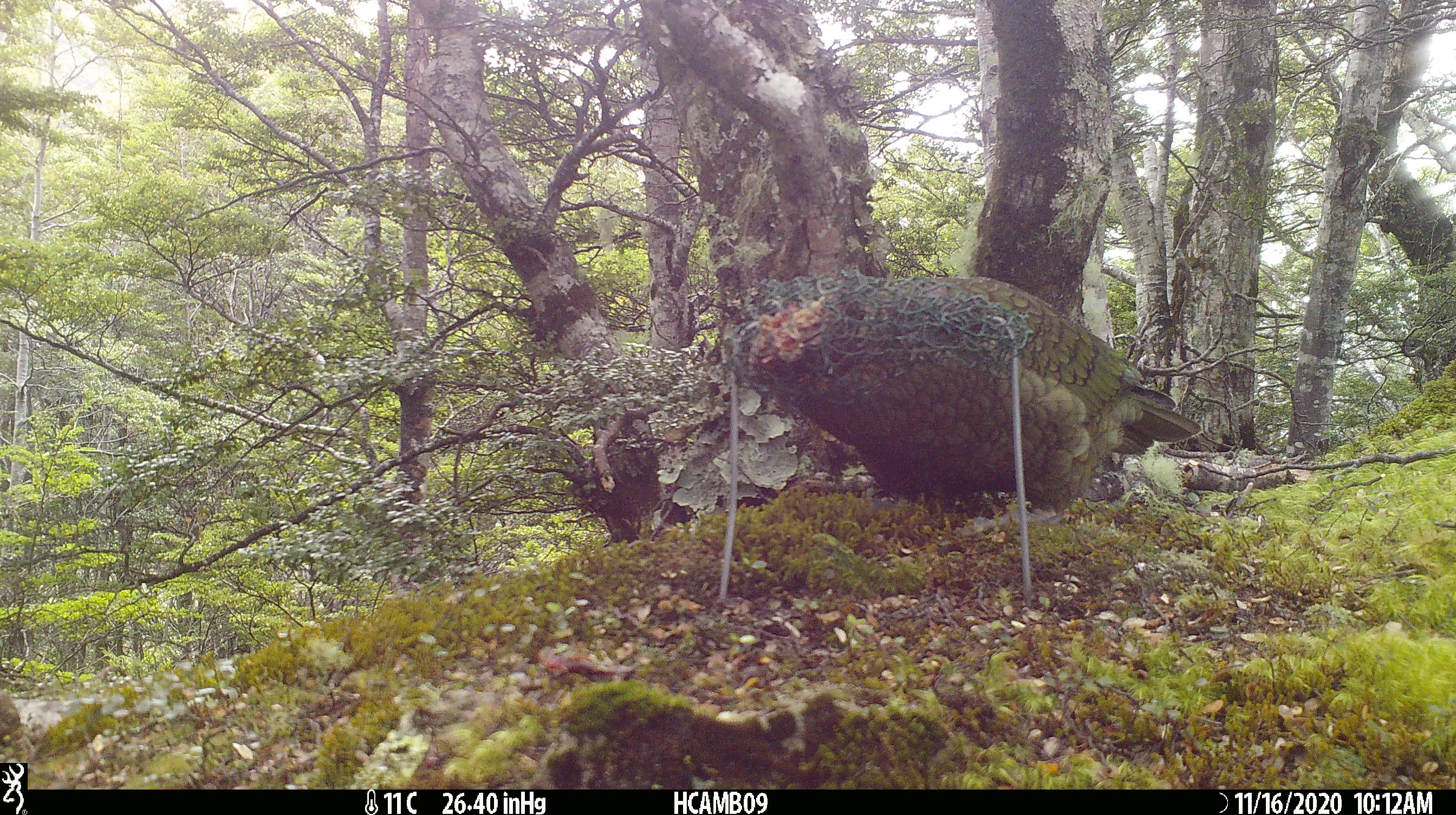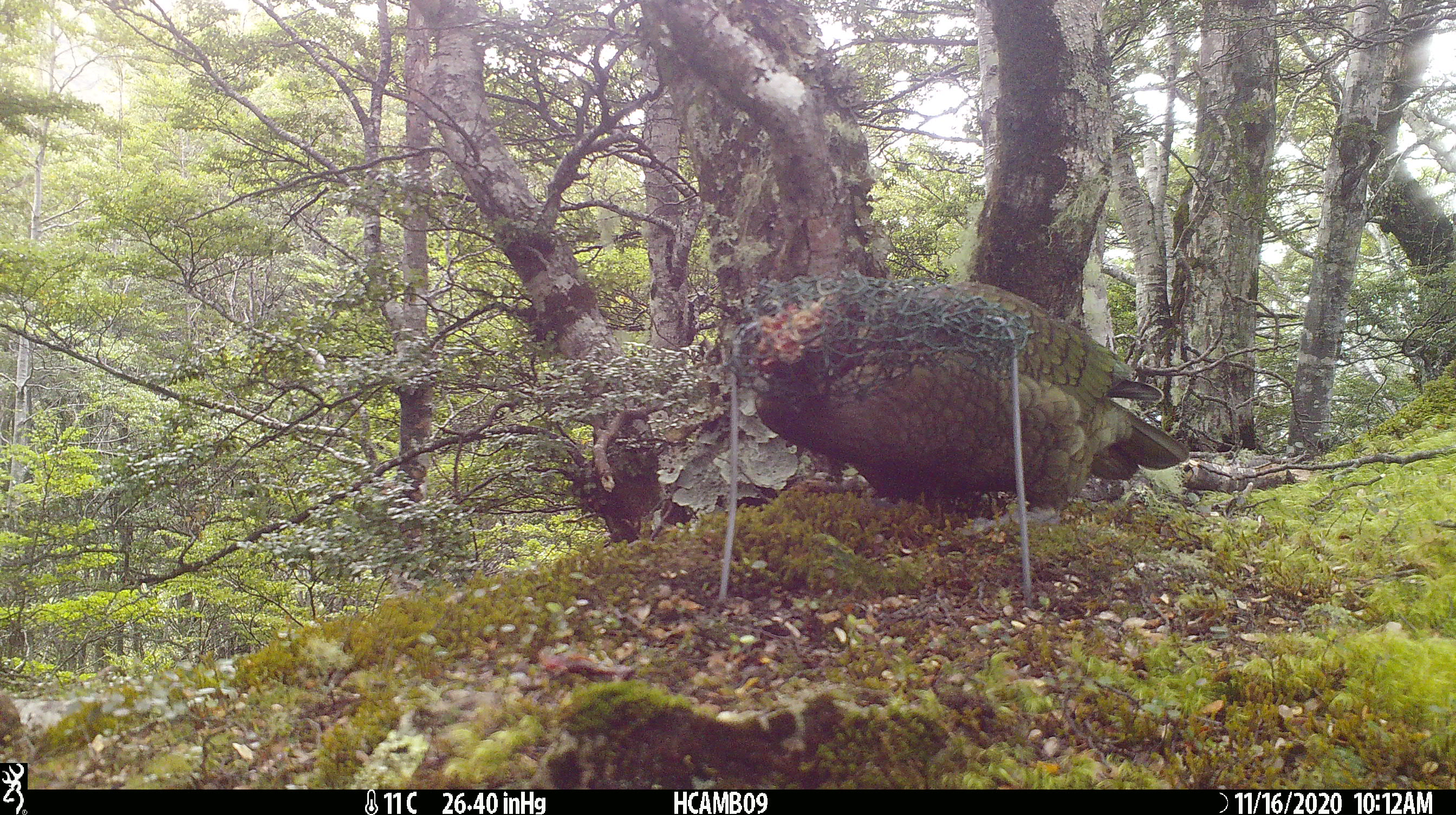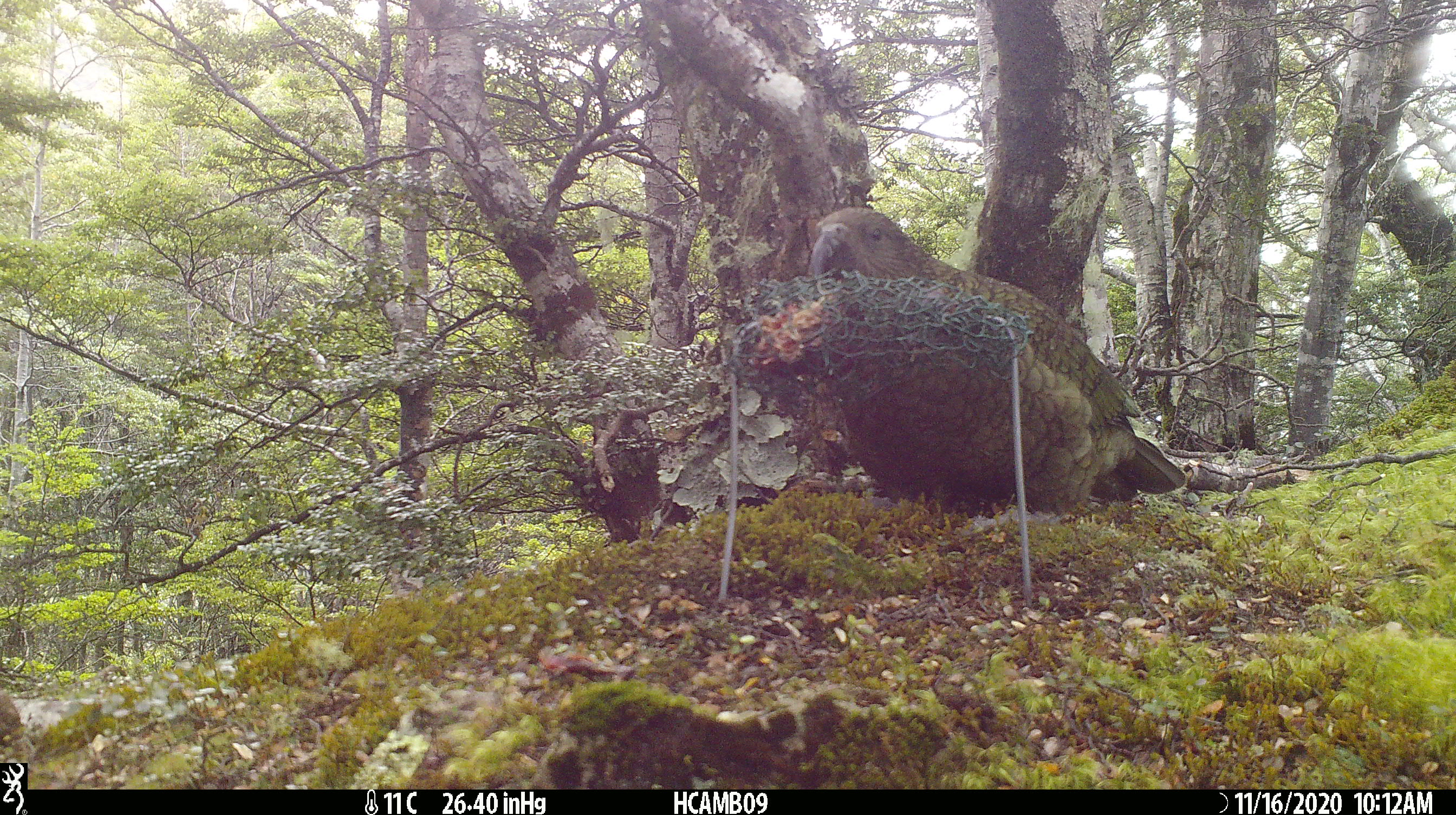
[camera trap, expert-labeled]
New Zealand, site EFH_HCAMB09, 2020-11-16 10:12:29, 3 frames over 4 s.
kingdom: Animalia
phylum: Chordata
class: Aves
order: Psittaciformes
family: Strigopidae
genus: Nestor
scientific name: Nestor notabilis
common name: kea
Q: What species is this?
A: Kea (Nestor notabilis).